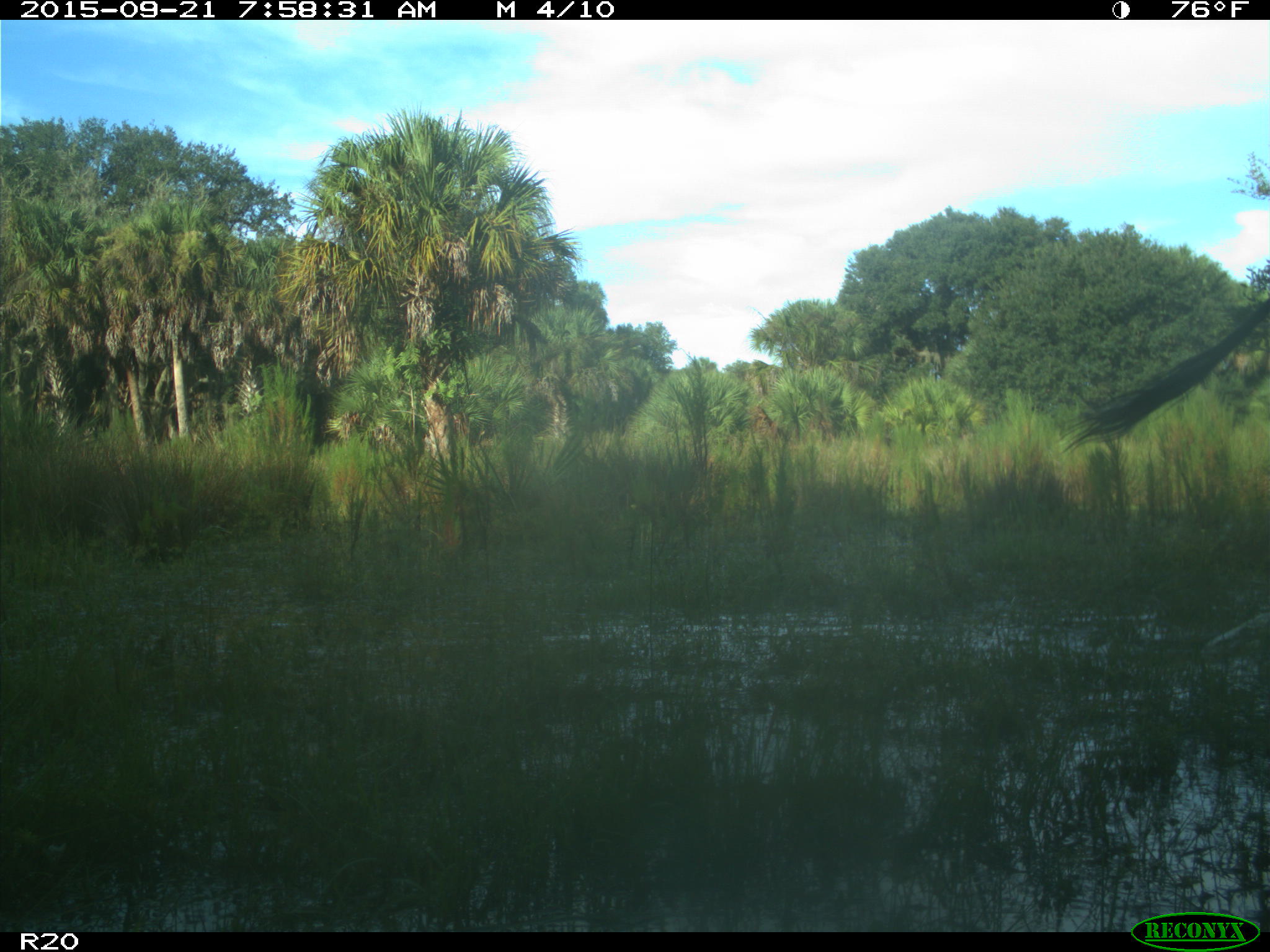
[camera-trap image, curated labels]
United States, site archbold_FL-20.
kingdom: Animalia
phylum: Chordata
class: Mammalia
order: Artiodactyla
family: Bovidae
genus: Bos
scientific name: Bos taurus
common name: domestic cow